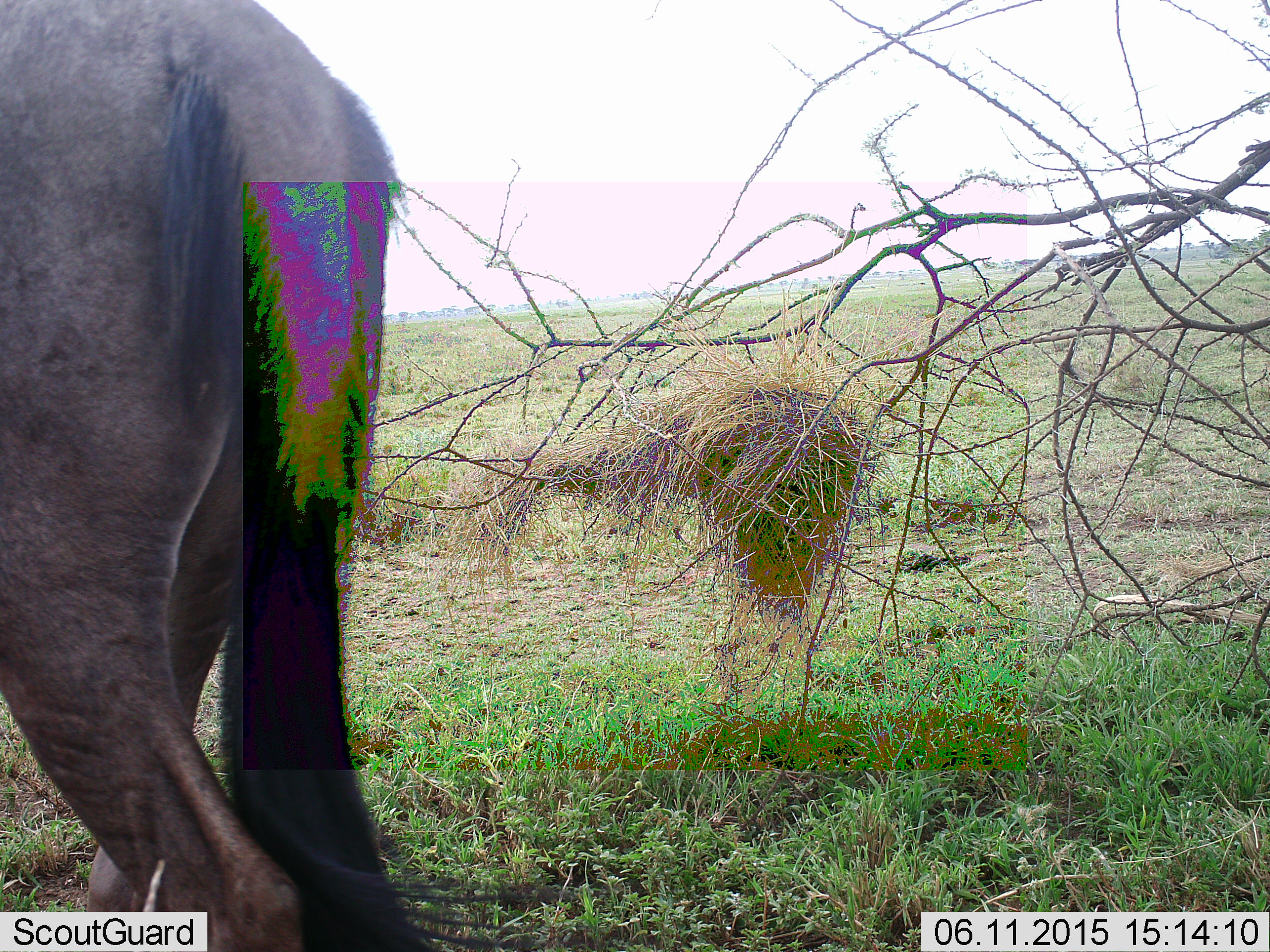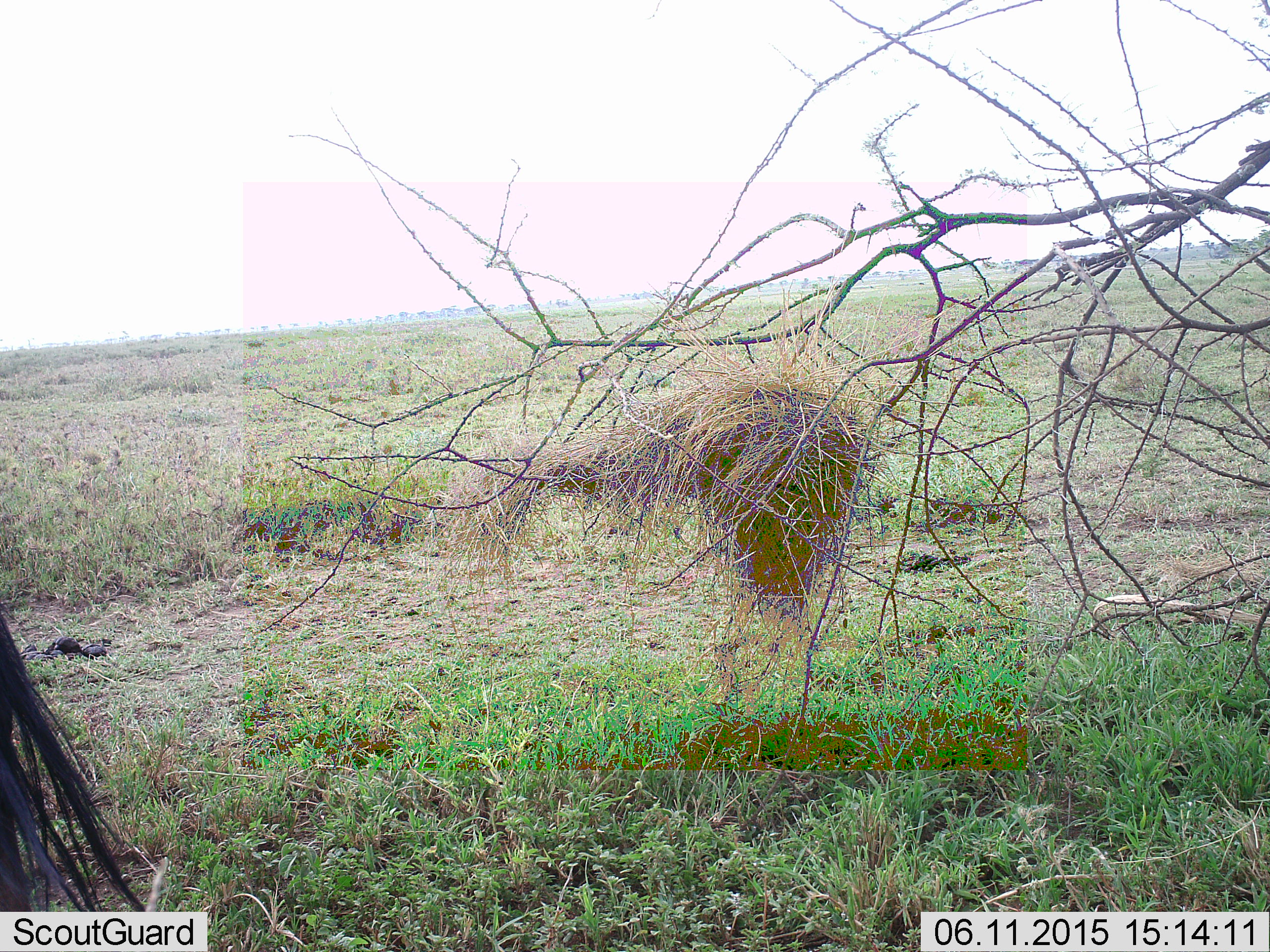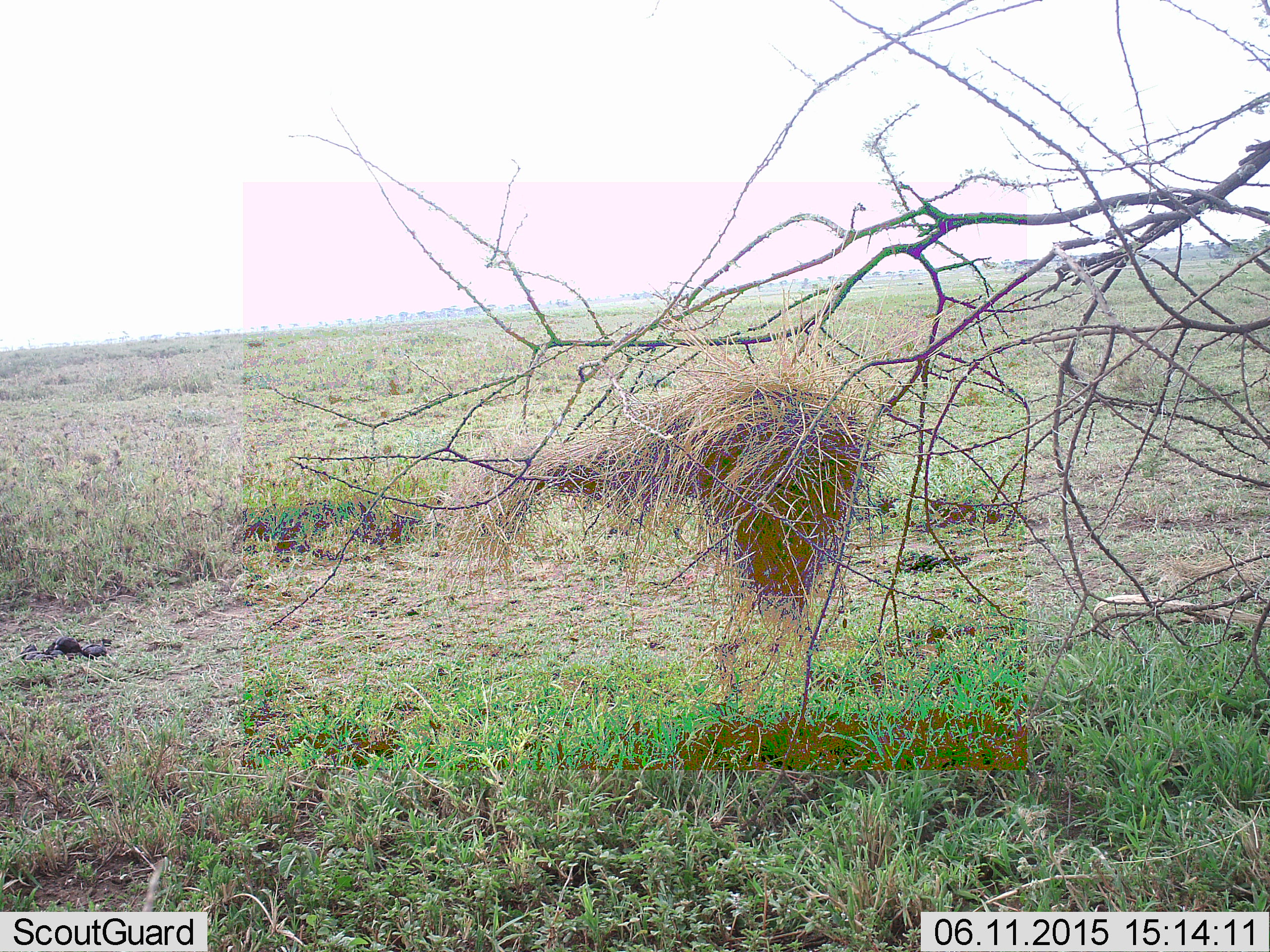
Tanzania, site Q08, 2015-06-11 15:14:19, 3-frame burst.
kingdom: Animalia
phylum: Chordata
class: Mammalia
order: Artiodactyla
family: Bovidae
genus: Connochaetes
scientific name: Connochaetes taurinus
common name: blue wildebeest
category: wildebeest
Wildebeest (blue wildebeest) (Connochaetes taurinus), count 1. Behavior (volunteer vote fractions): standing 11%, resting 0%, moving 89%, interacting 0%. Young present (vote fraction): 0%. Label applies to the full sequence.